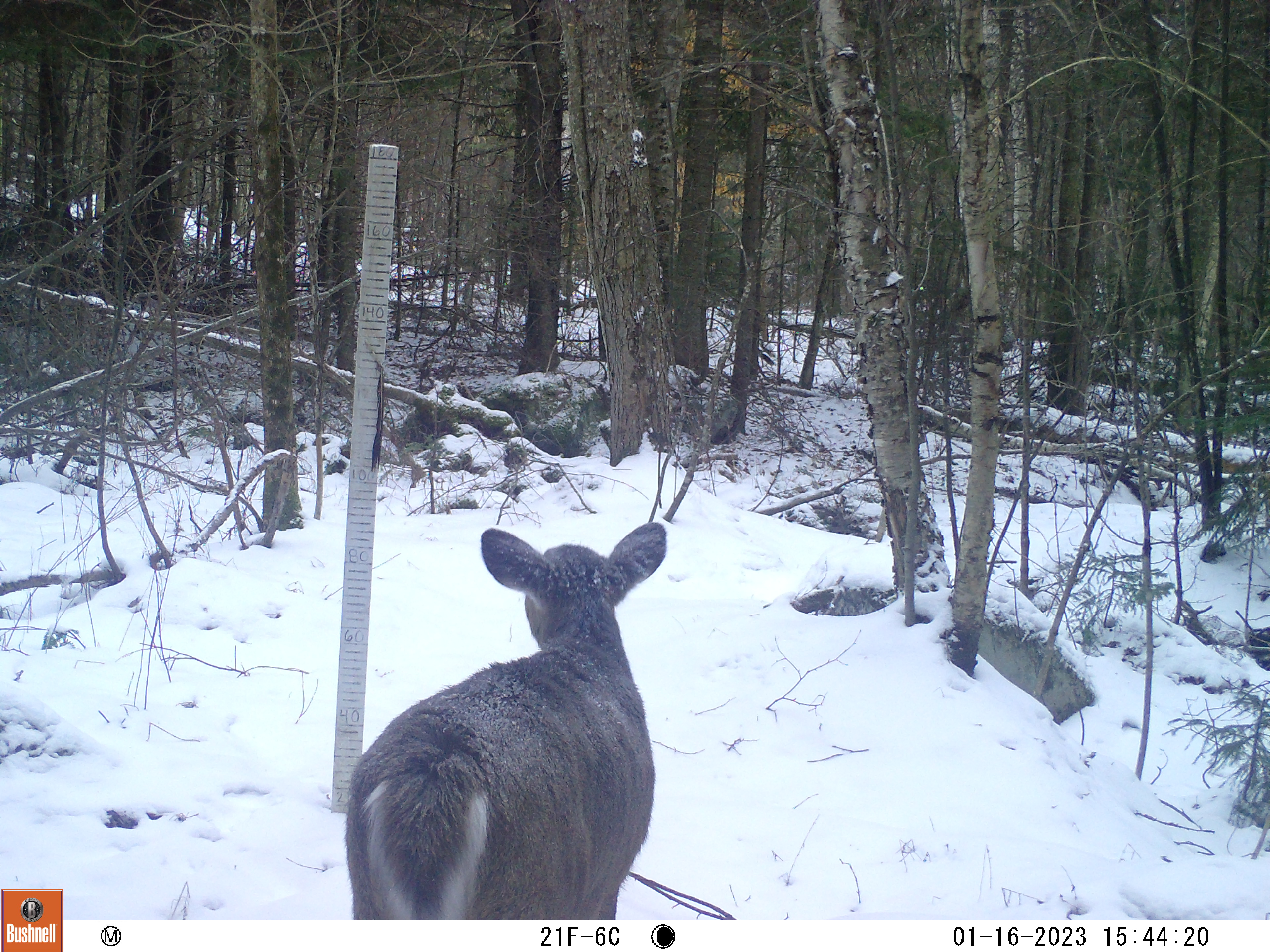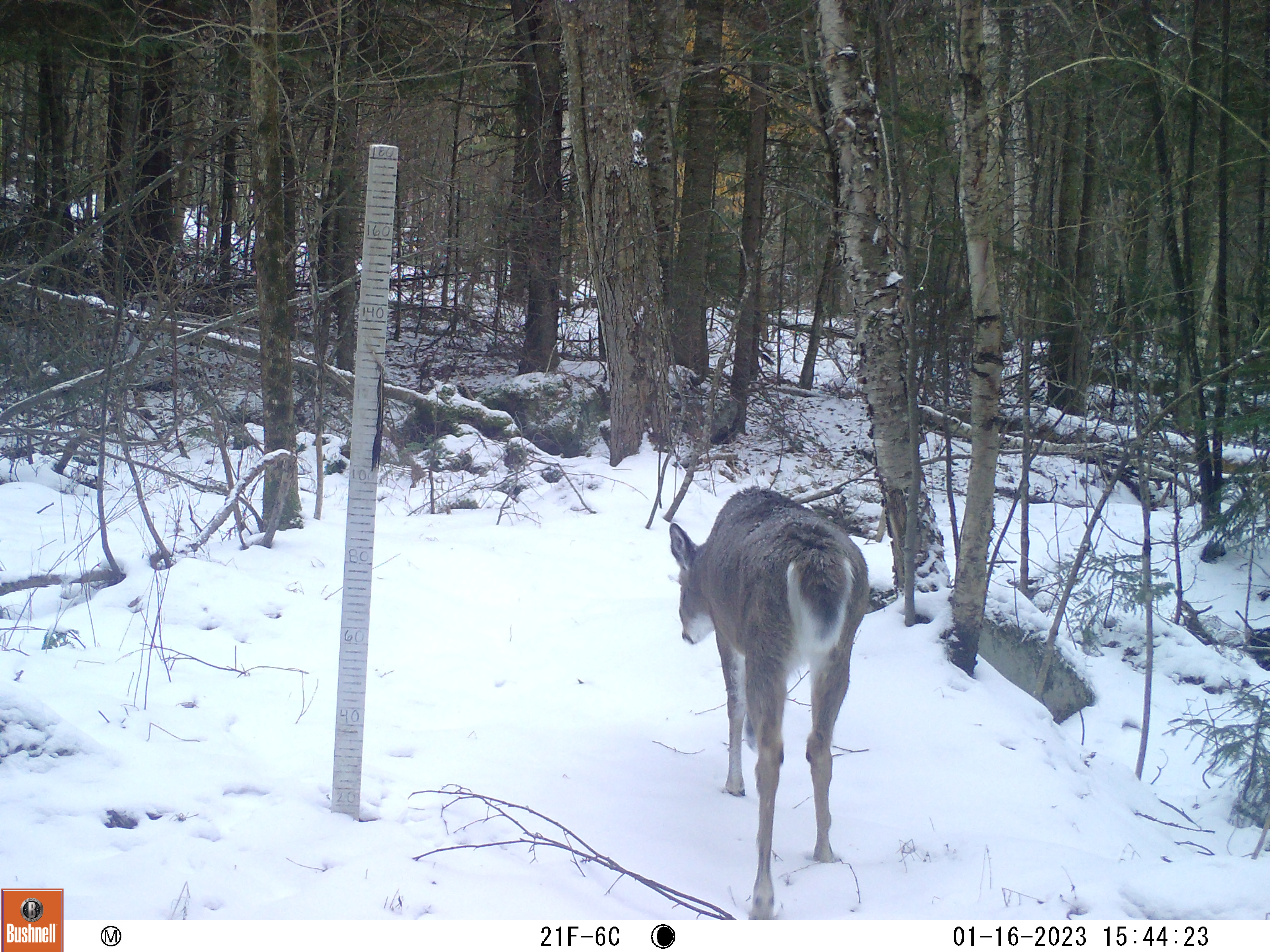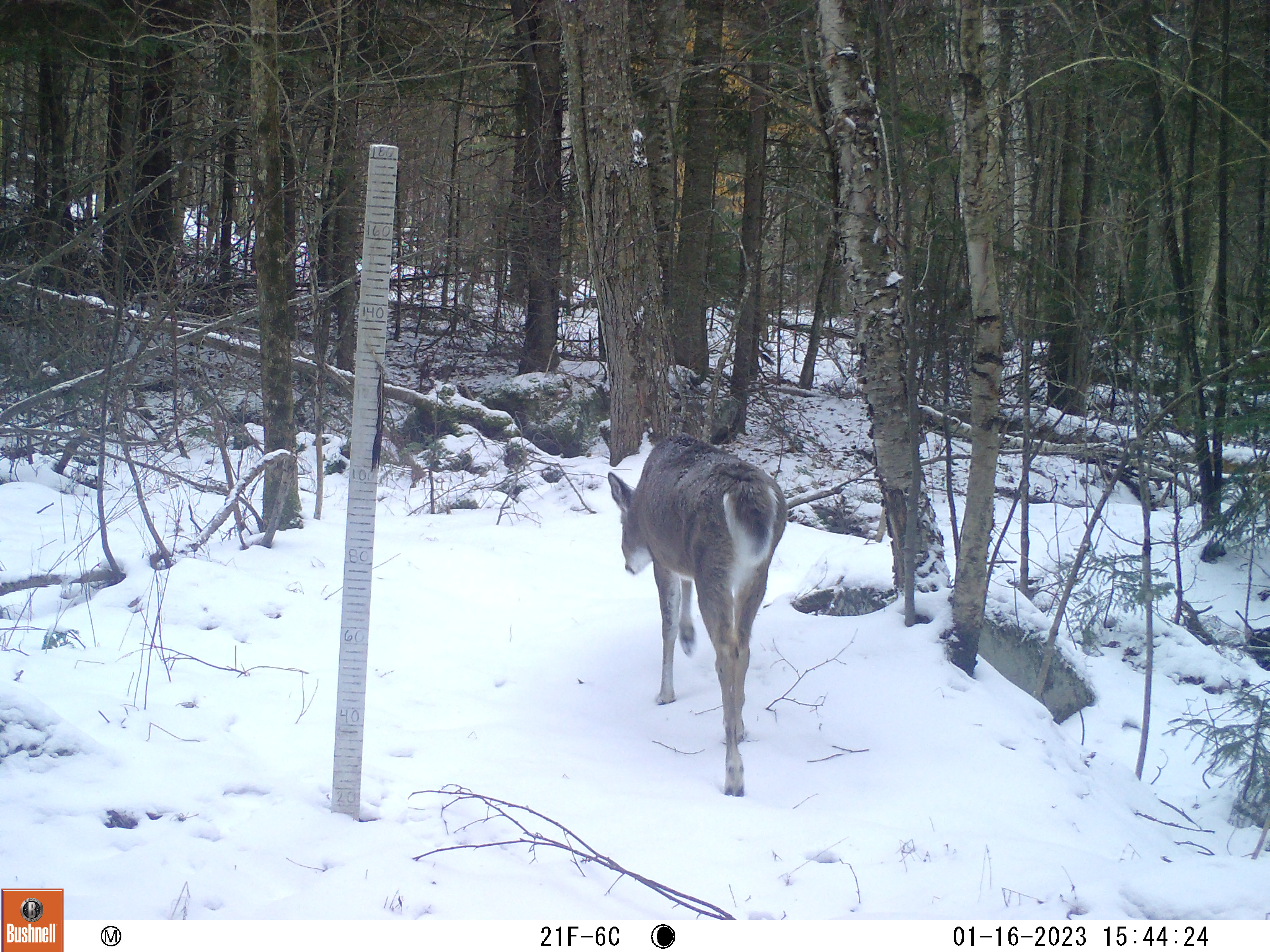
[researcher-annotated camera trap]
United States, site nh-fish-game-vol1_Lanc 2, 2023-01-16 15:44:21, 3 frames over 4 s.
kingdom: Animalia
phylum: Chordata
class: Mammalia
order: Artiodactyla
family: Cervidae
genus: Odocoileus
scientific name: Odocoileus virginianus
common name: white-tailed deer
White-tailed deer (Odocoileus virginianus).